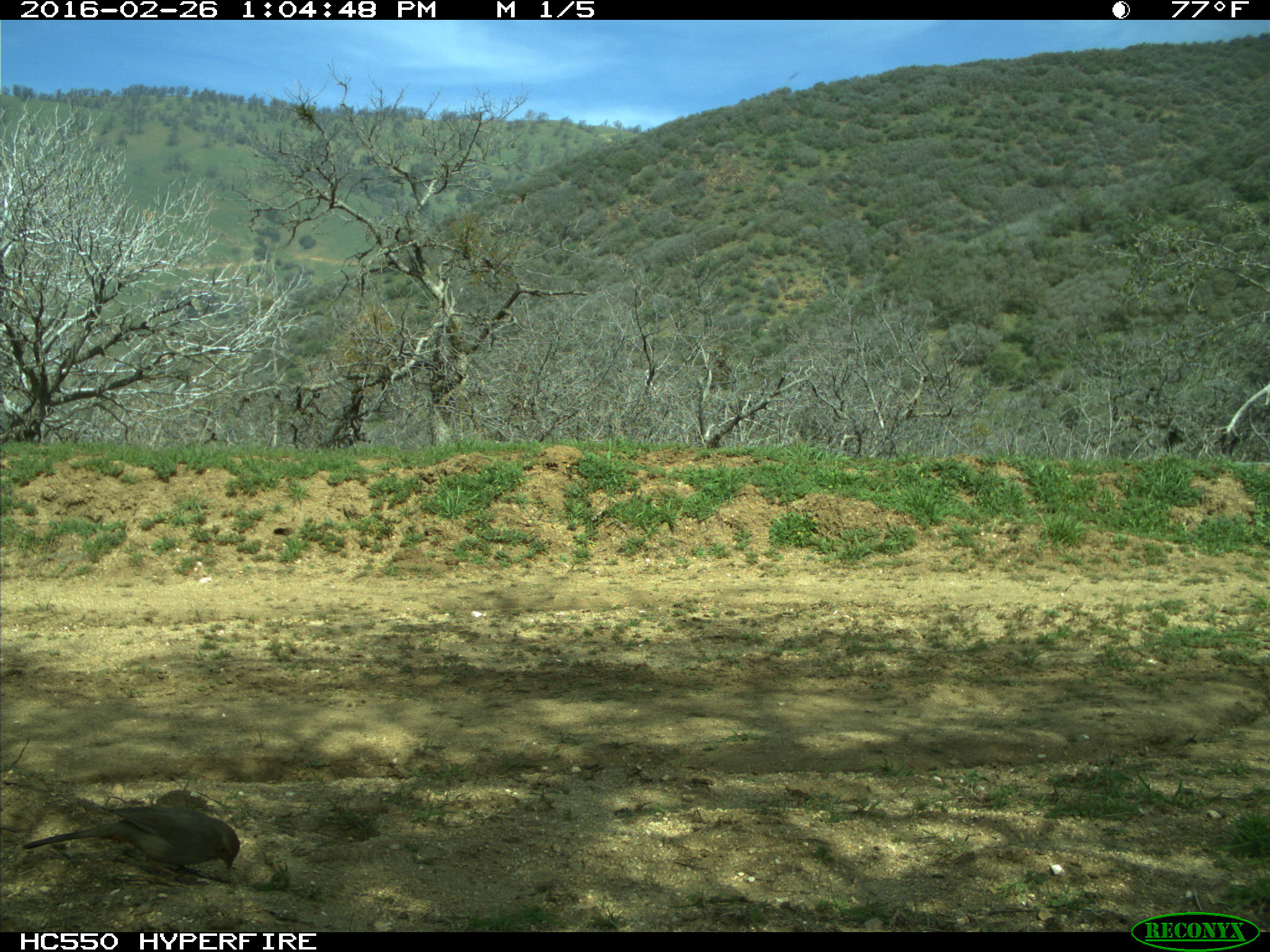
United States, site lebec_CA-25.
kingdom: Animalia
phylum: Chordata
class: Aves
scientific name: Aves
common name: birds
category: unidentified bird